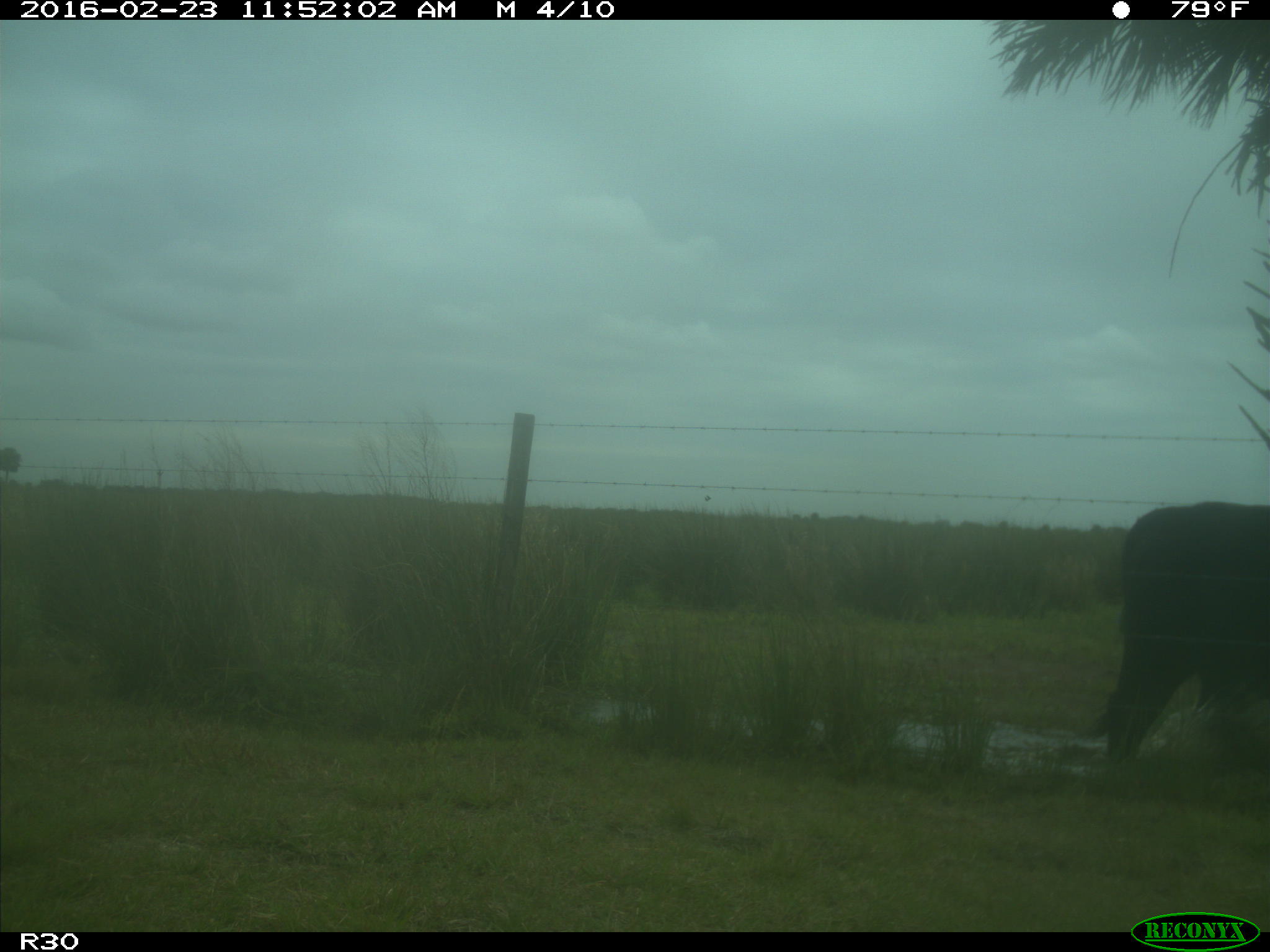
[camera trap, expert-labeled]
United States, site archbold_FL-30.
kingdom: Animalia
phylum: Chordata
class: Mammalia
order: Artiodactyla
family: Bovidae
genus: Bos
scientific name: Bos taurus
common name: domestic cow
Bos taurus (domestic cow).